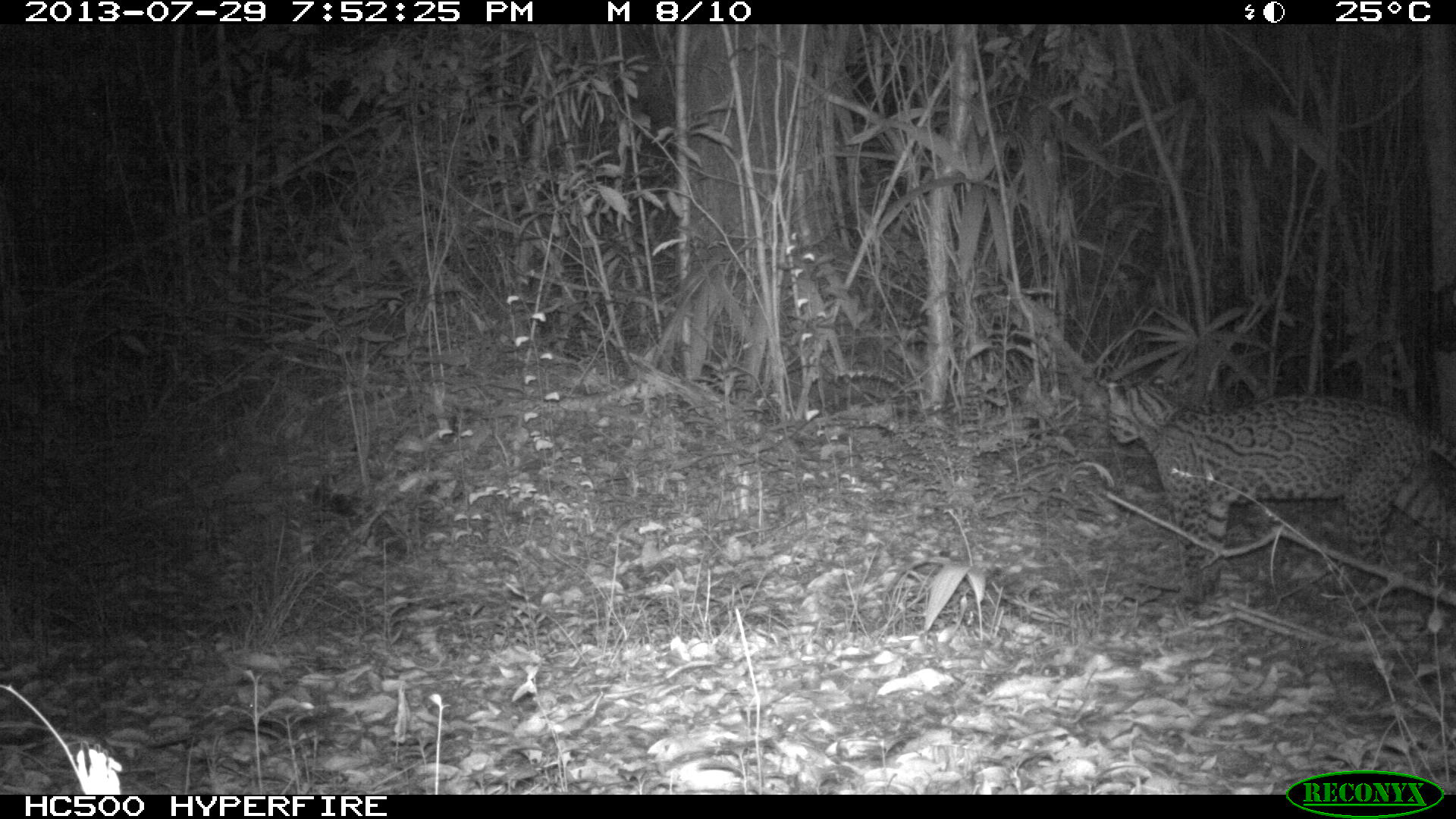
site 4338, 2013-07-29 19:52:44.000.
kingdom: Animalia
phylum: Chordata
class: Mammalia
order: Carnivora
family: Felidae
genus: Leopardus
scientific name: Leopardus pardalis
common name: ocelot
Leopardus pardalis (ocelot), count 1, sex female.